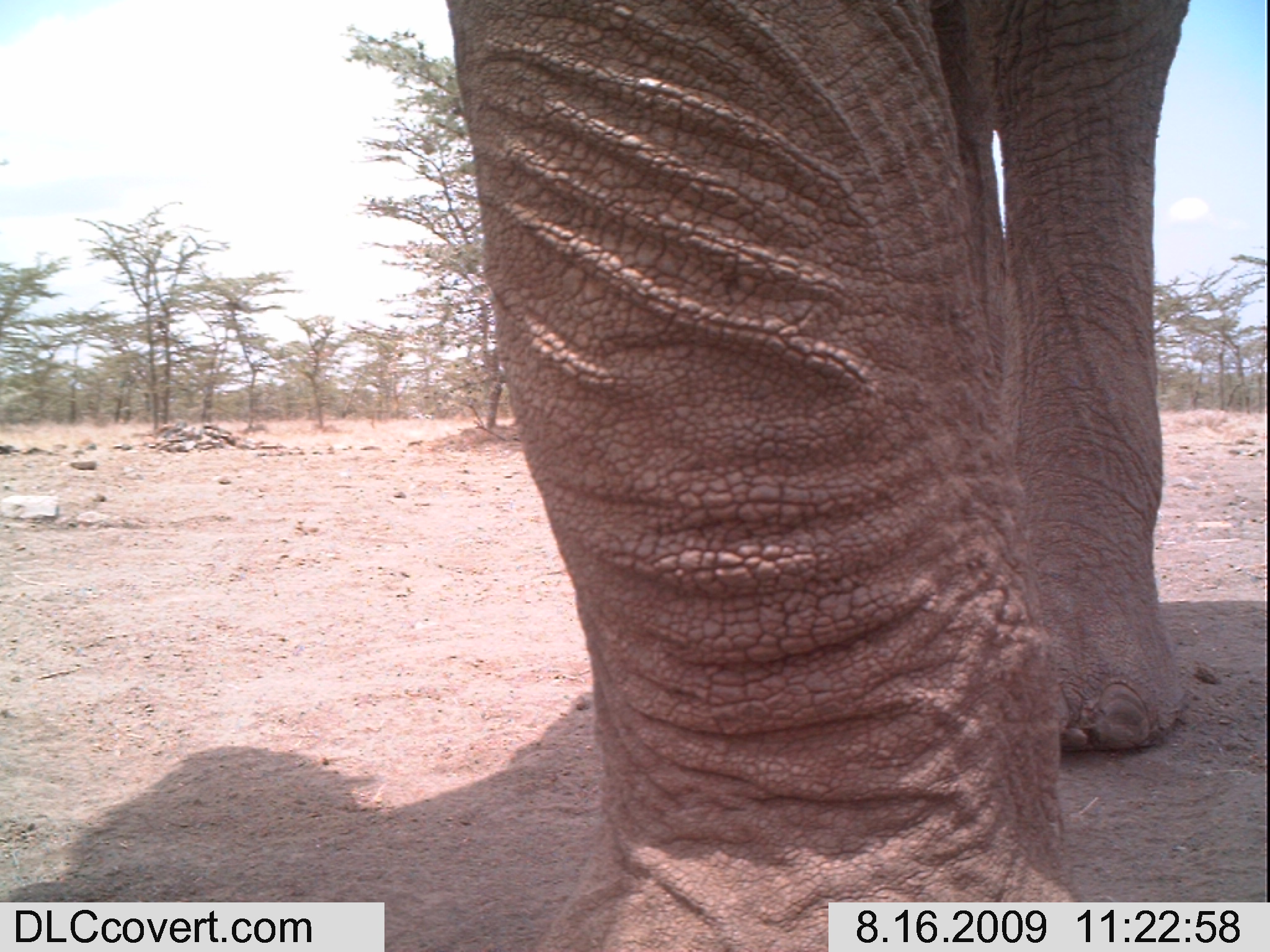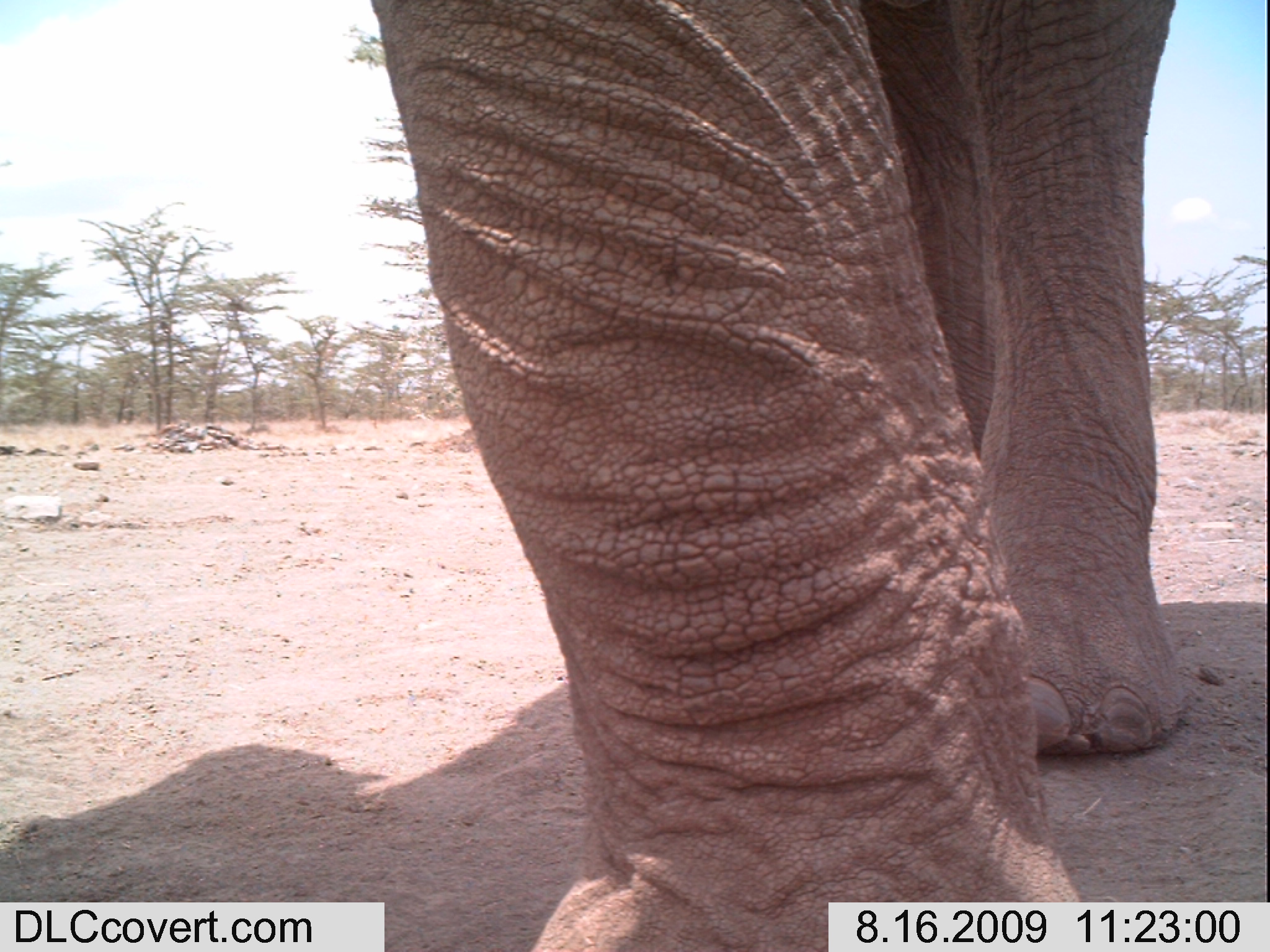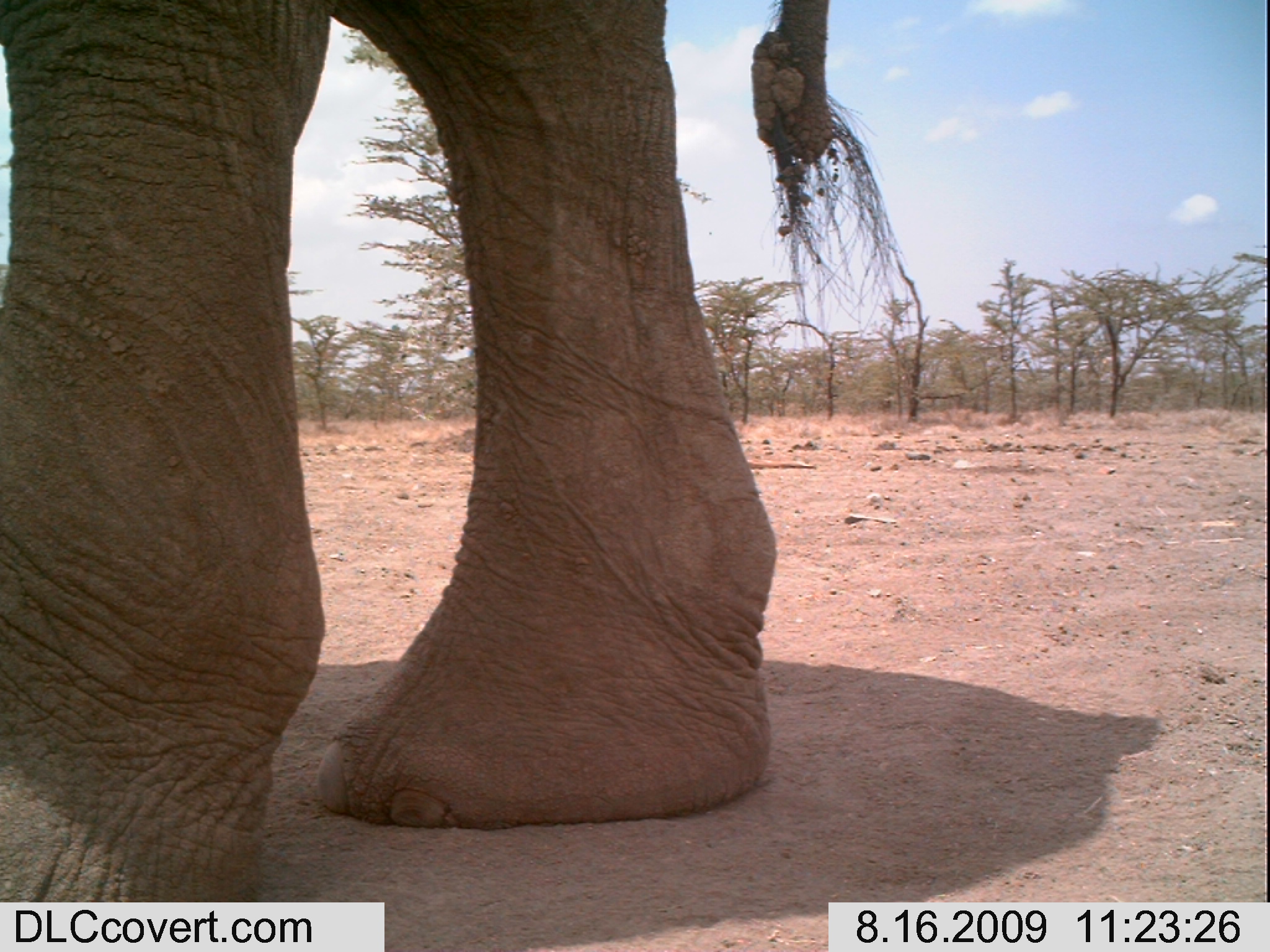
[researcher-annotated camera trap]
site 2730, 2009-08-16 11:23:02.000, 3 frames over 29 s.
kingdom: Animalia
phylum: Chordata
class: Mammalia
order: Proboscidea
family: Elephantidae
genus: Loxodonta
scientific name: Loxodonta africana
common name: african bush elephant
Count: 1.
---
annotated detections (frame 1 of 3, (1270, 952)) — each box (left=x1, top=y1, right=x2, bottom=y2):
loxodonta africana: (left=444, top=0, right=1196, bottom=952)